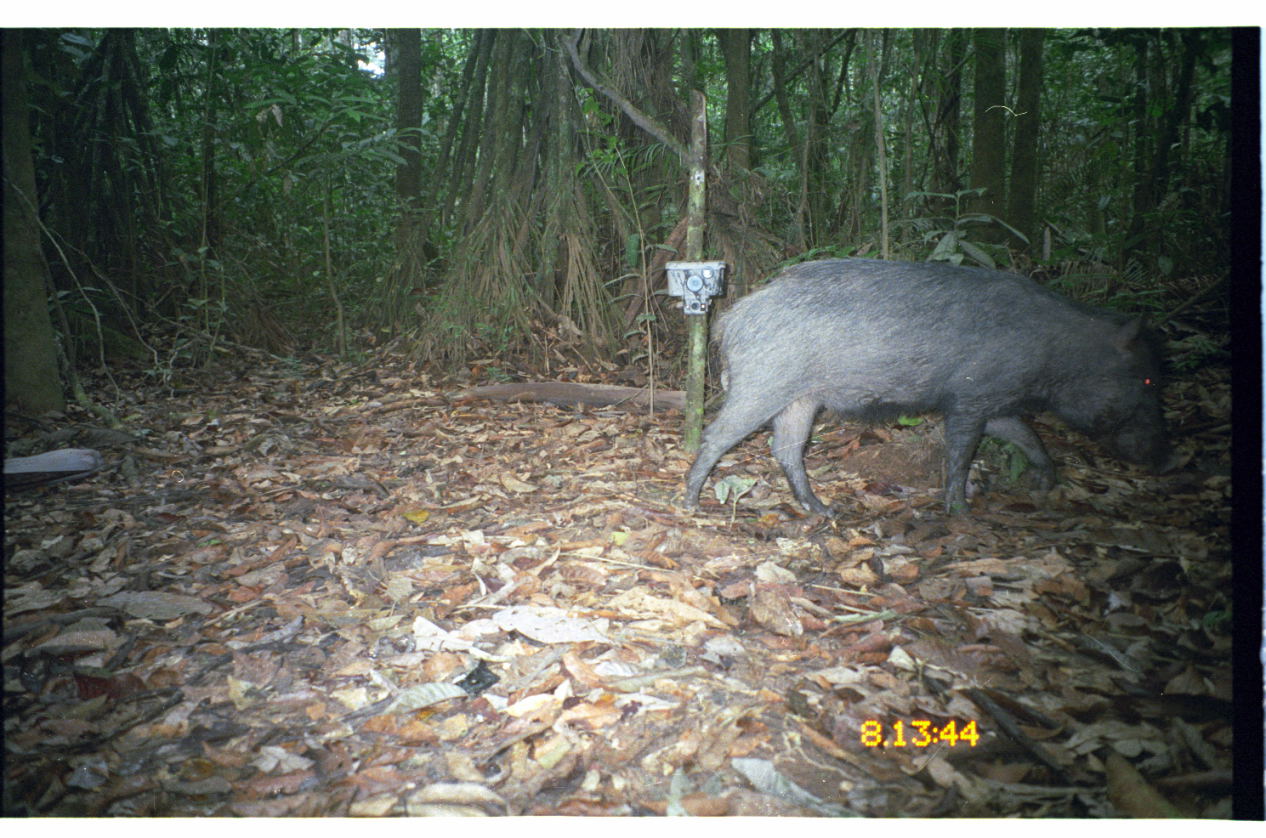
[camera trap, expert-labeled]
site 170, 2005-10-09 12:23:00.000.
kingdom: Animalia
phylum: Chordata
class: Mammalia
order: Artiodactyla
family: Tayassuidae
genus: Tayassu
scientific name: Tayassu pecari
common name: white-lipped peccary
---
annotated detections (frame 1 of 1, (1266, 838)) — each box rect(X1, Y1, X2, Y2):
tayassu pecari: rect(681, 255, 1176, 518)